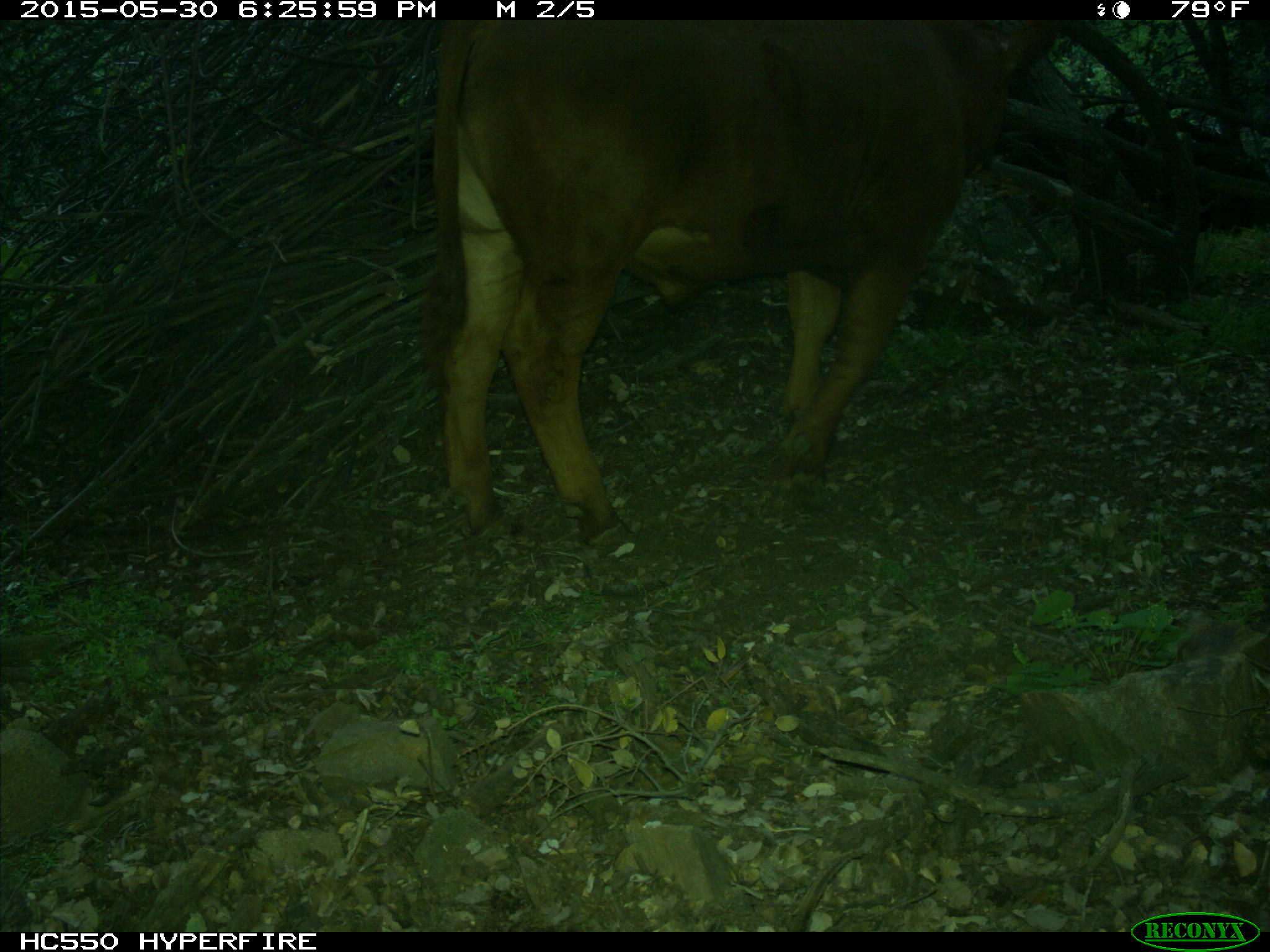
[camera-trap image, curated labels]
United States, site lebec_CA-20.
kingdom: Animalia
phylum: Chordata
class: Mammalia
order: Artiodactyla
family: Bovidae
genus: Bos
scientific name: Bos taurus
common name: domestic cow